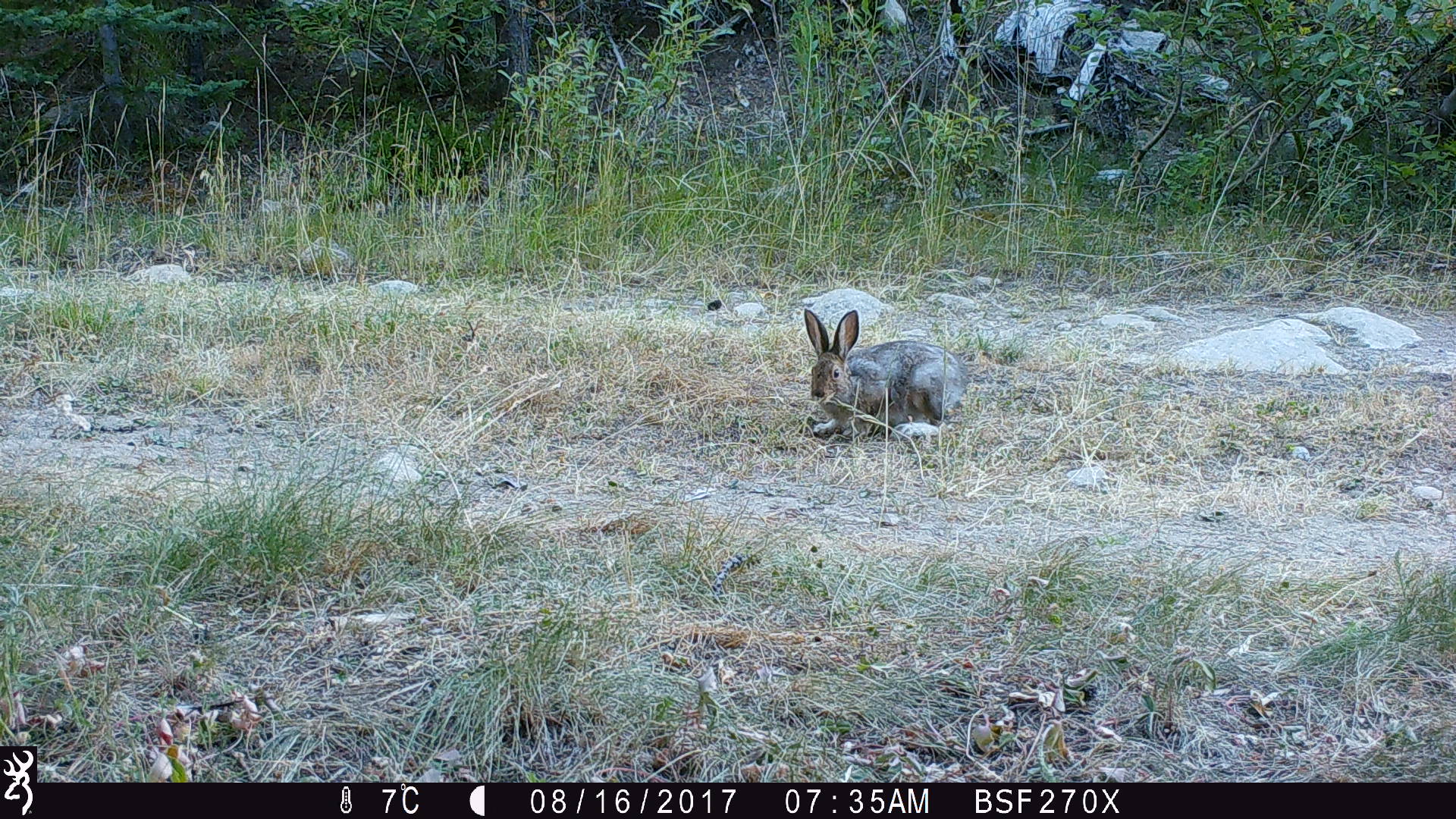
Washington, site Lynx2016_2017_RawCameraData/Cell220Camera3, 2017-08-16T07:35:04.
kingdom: Animalia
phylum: Chordata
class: Mammalia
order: Lagomorpha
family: Leporidae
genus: Lepus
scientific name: Lepus americanus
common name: snowshoe hare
Lepus americanus (snowshoe hare). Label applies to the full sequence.